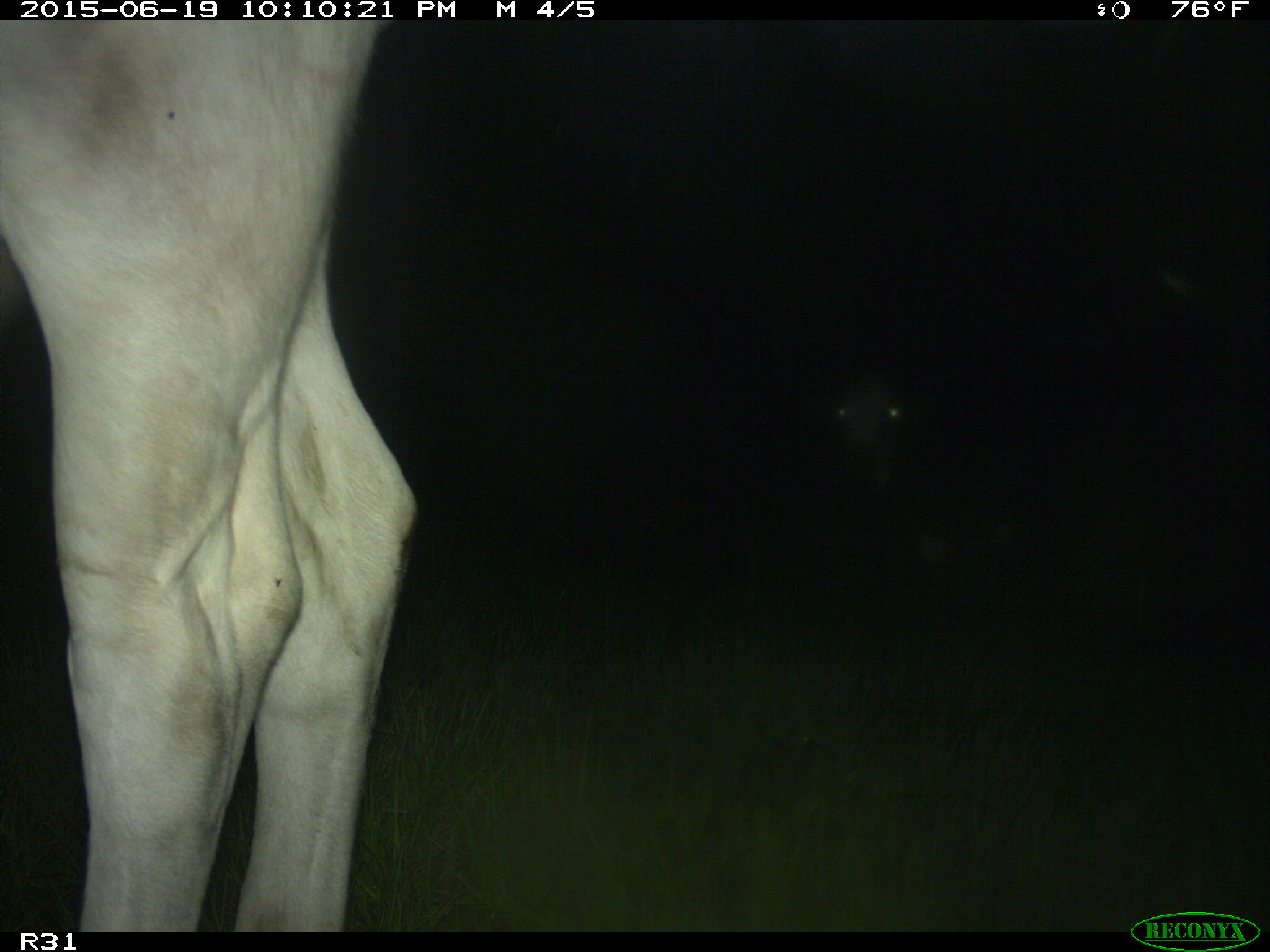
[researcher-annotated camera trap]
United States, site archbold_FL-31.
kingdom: Animalia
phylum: Chordata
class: Mammalia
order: Artiodactyla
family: Bovidae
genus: Bos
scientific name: Bos taurus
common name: domestic cow